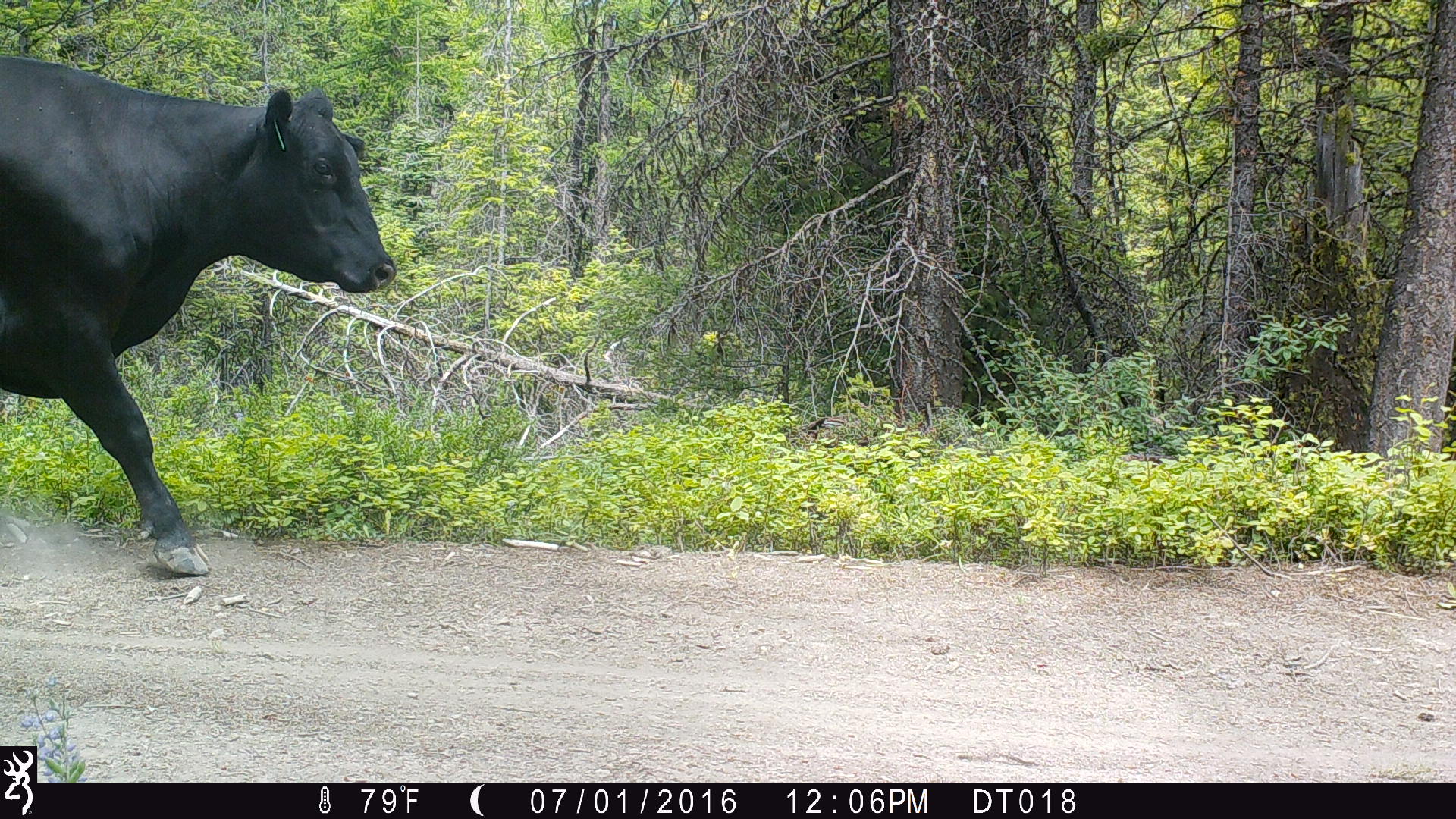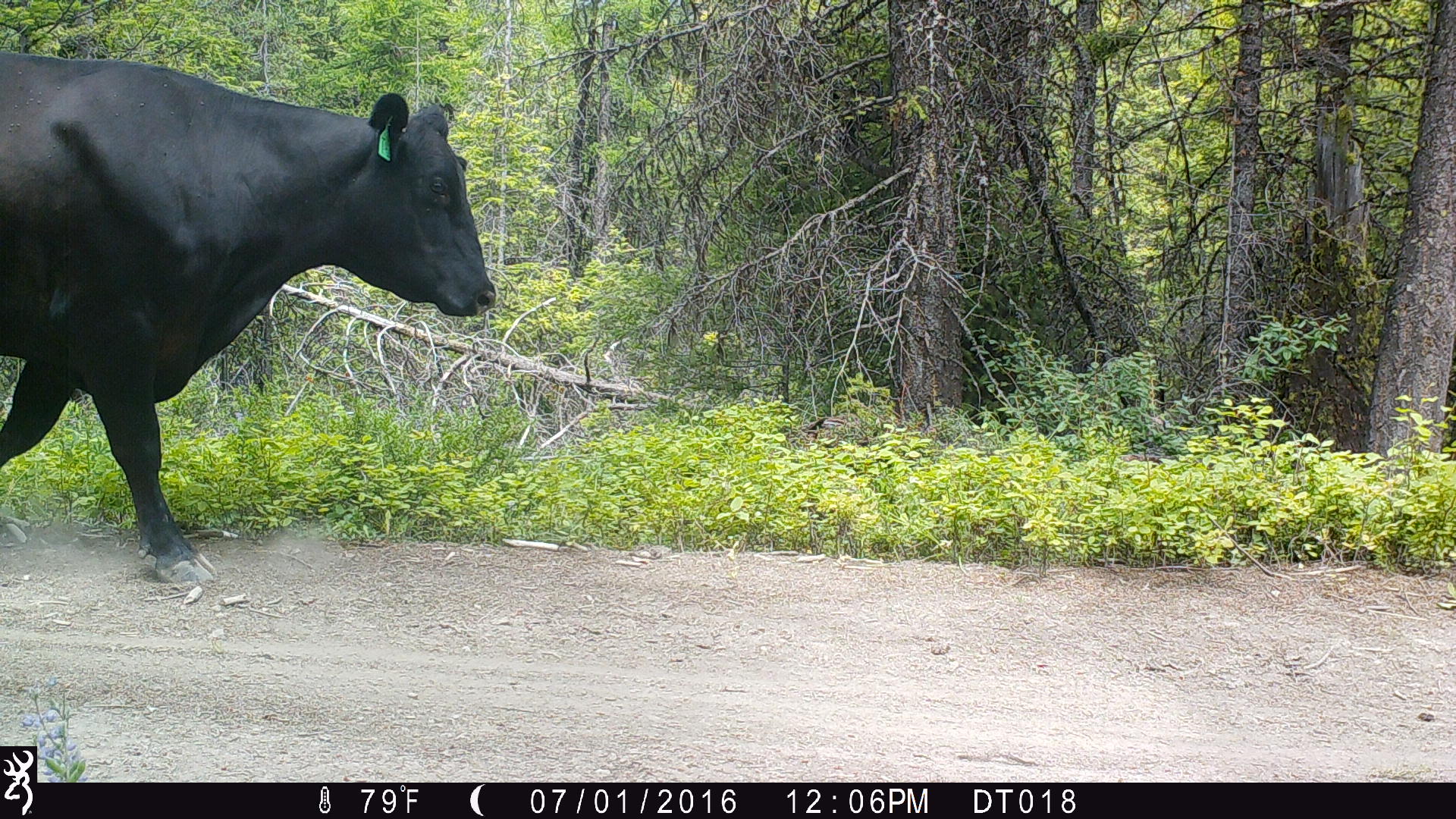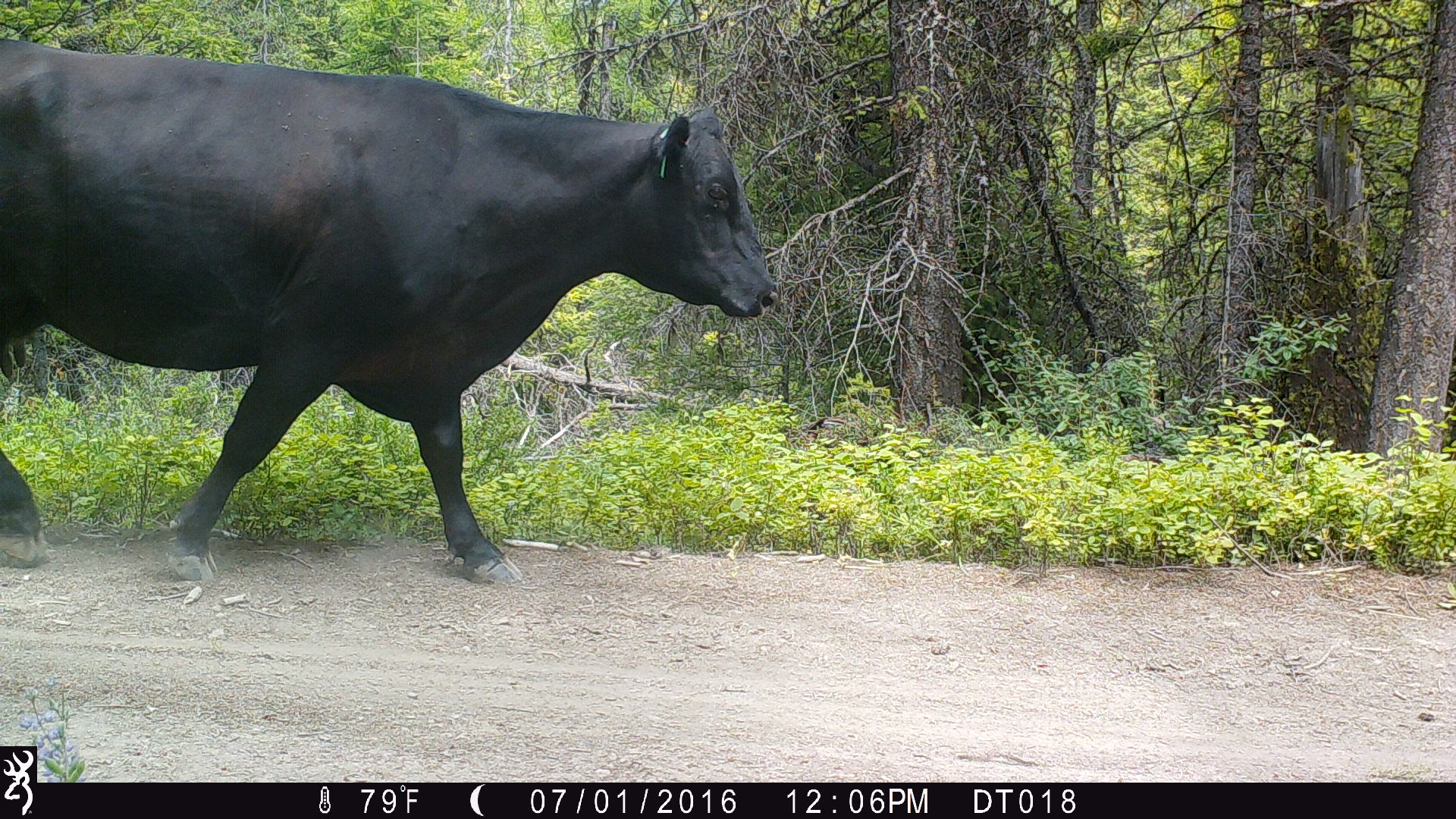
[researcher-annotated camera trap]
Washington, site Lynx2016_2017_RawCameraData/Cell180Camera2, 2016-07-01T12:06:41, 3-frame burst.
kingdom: Animalia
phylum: Chordata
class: Mammalia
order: Artiodactyla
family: Bovidae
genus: Bos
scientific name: Bos taurus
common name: domestic cattle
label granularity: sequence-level